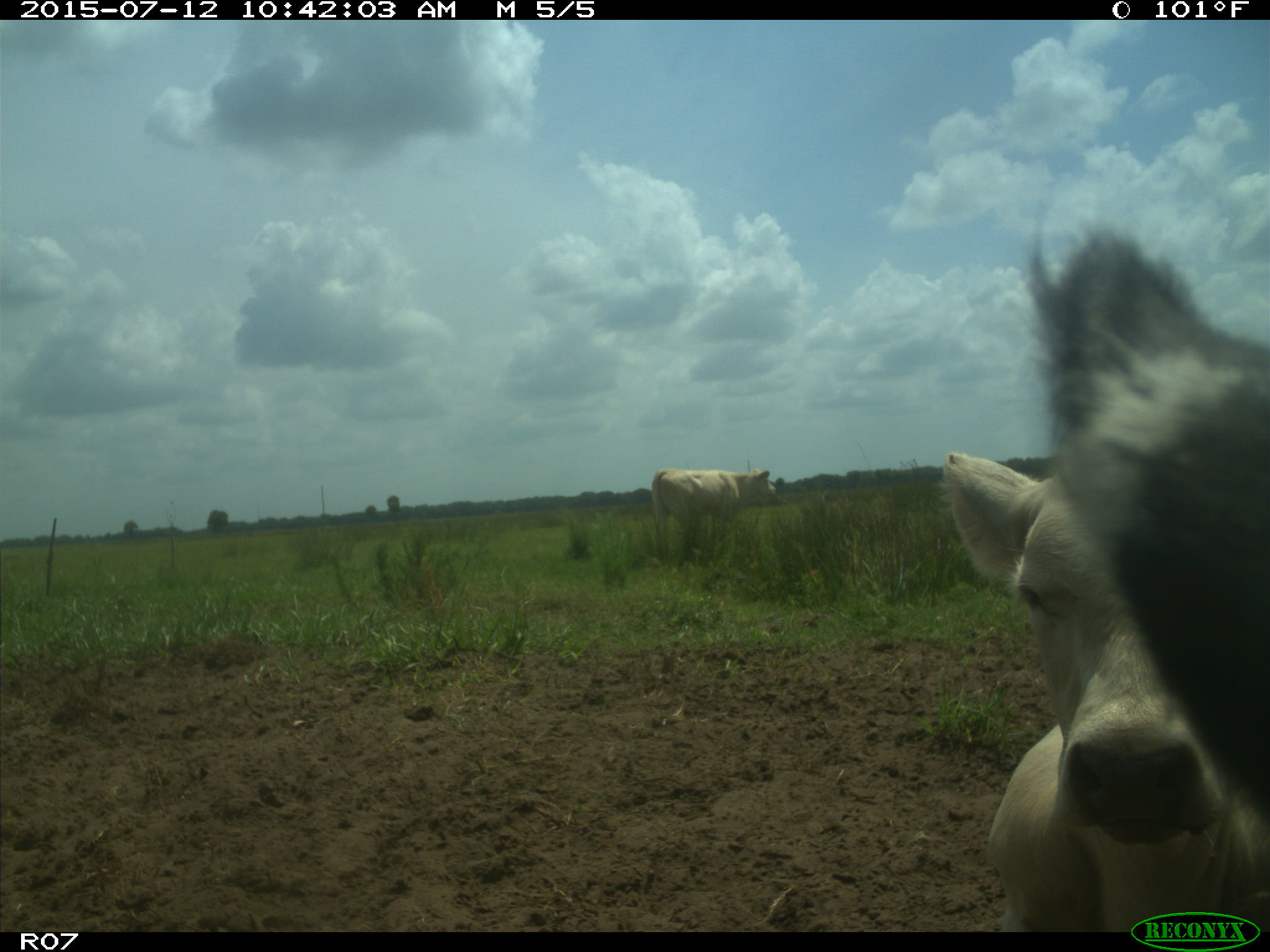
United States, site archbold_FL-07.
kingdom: Animalia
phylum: Chordata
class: Mammalia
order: Artiodactyla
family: Bovidae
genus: Bos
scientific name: Bos taurus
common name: domestic cow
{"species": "Bos taurus (domestic cow)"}